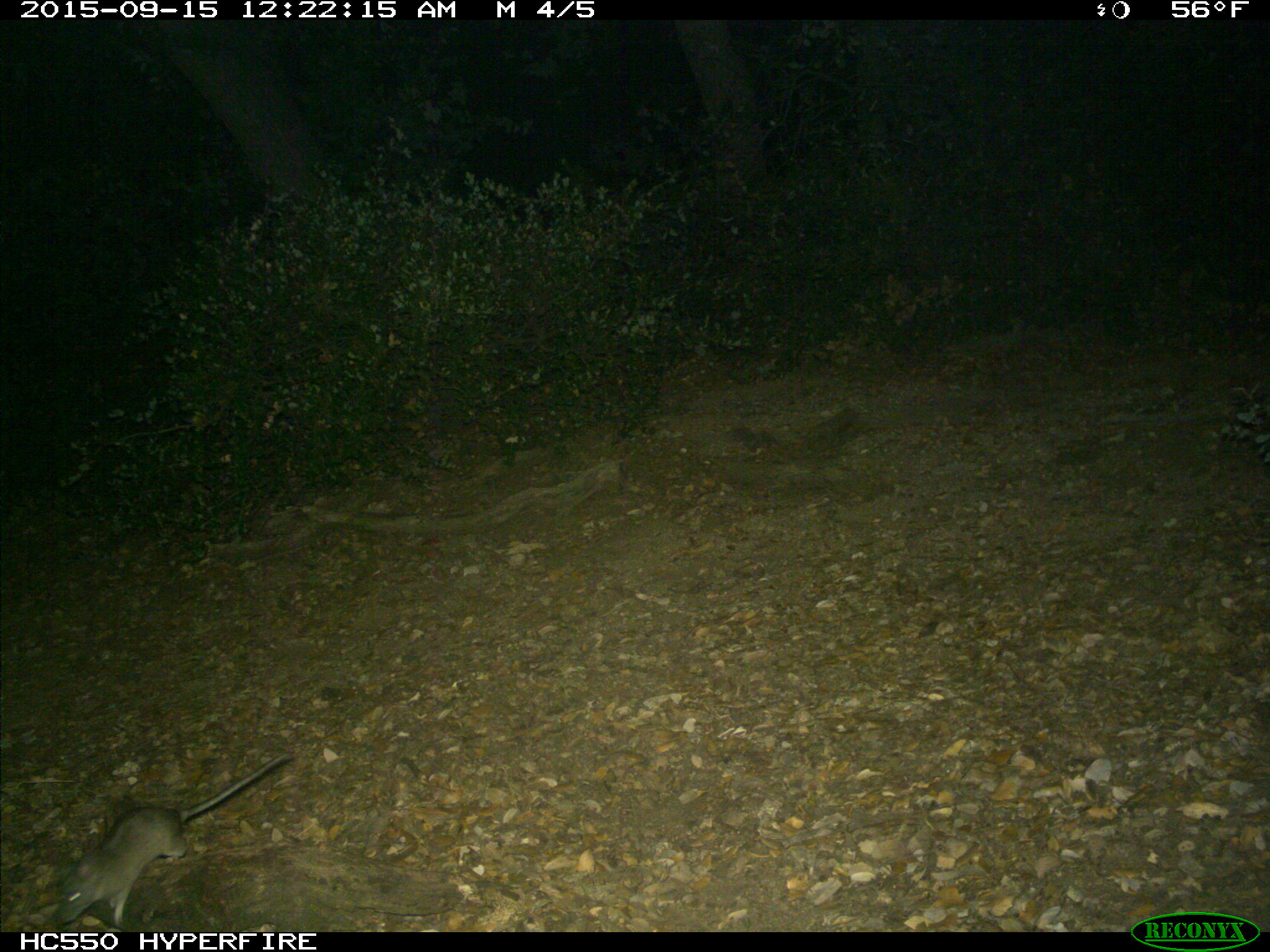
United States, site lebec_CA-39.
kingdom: Animalia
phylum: Chordata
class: Mammalia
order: Rodentia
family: Cricetidae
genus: Neotoma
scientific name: Neotoma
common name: pack rat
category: unidentified pack rat